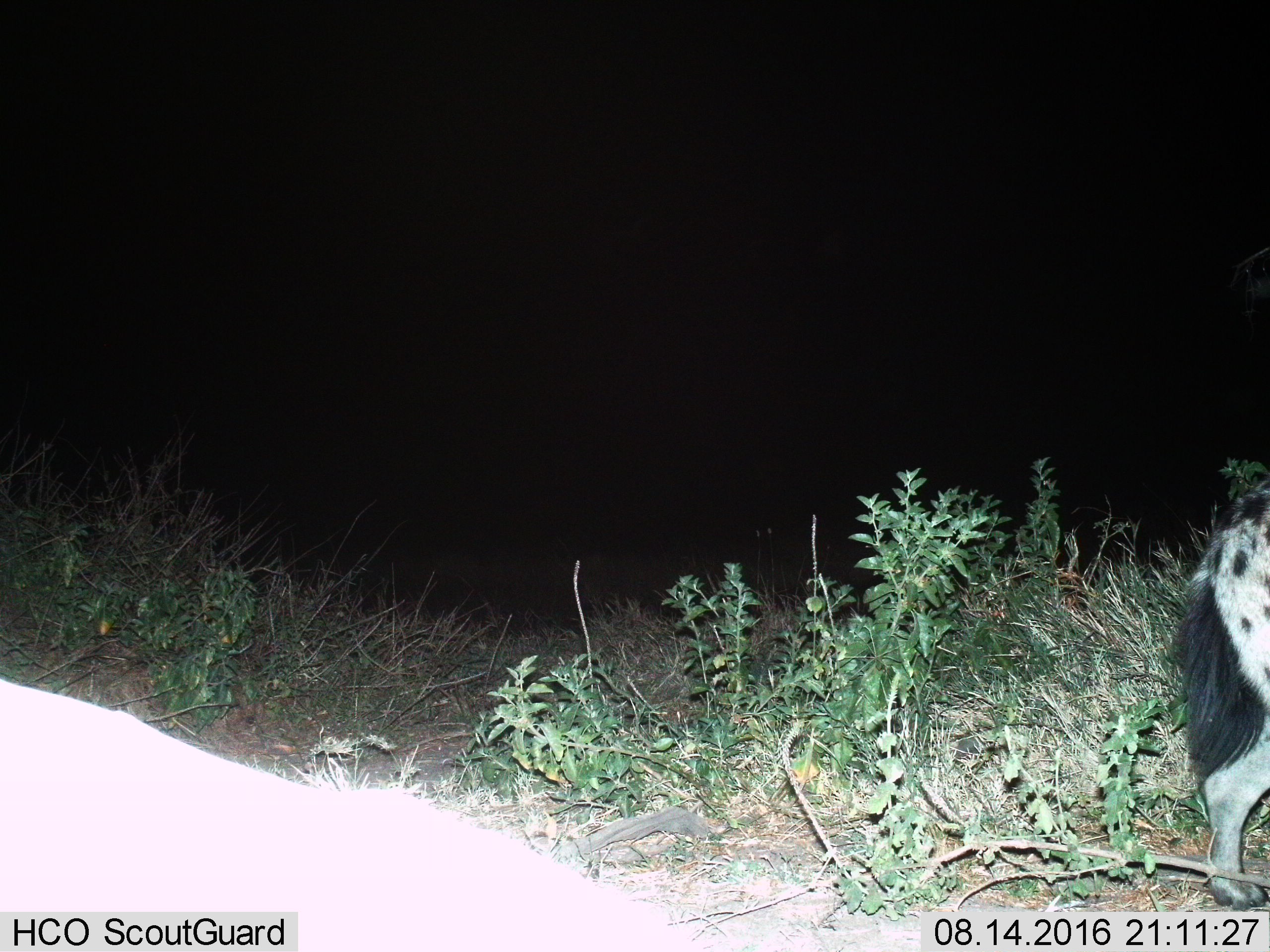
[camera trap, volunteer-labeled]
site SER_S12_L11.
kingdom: Animalia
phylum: Chordata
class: Mammalia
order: Carnivora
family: Hyaenidae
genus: Crocuta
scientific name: Crocuta crocuta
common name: spotted hyena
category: hyenaspotted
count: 1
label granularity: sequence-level